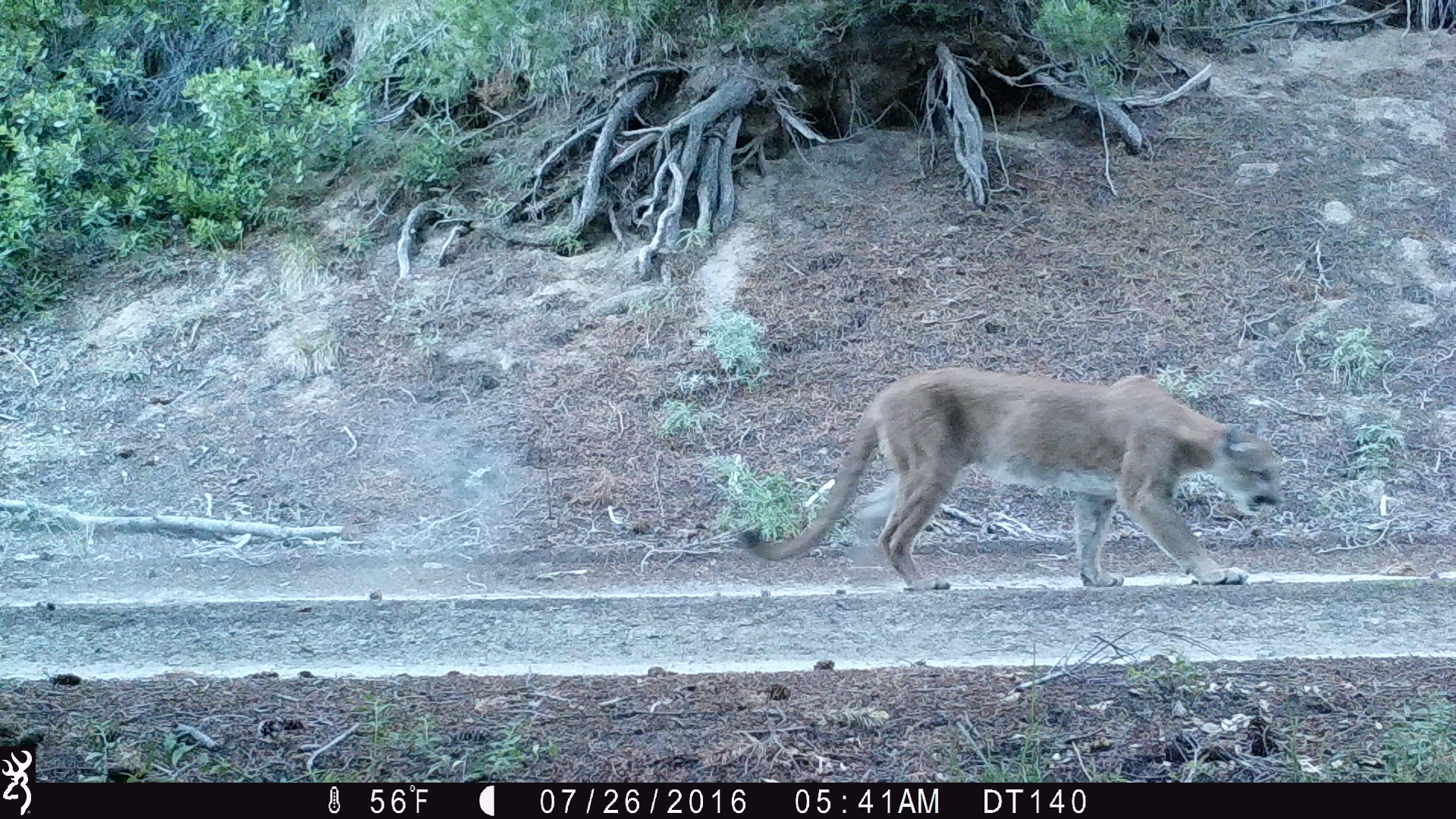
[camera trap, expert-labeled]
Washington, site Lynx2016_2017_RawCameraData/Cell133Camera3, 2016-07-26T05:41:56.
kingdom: Animalia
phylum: Chordata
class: Mammalia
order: Carnivora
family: Felidae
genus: Puma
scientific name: Puma concolor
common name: mountain lion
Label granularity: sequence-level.